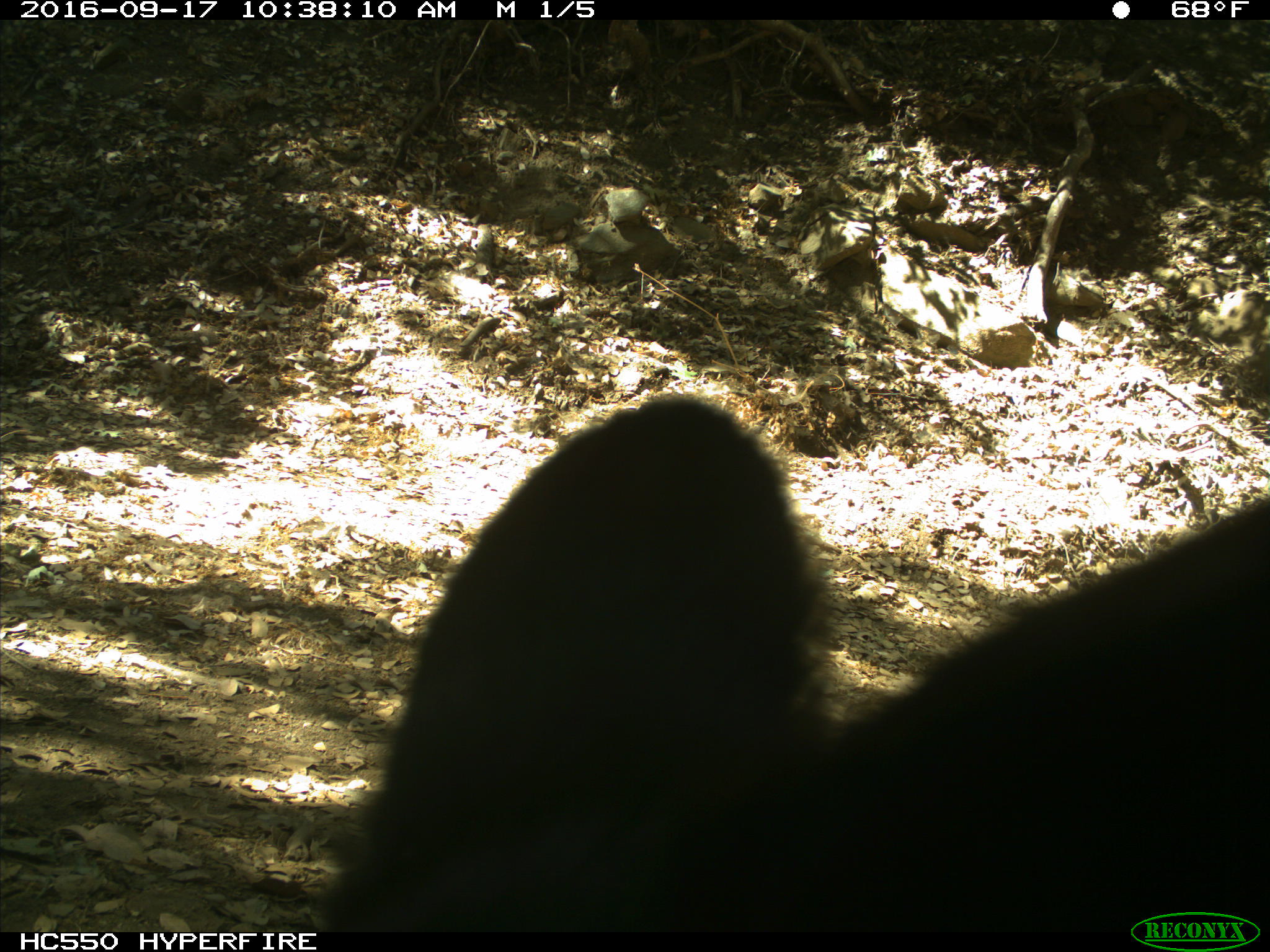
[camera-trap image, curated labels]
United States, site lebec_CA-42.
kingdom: Animalia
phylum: Chordata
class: Mammalia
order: Carnivora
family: Ursidae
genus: Ursus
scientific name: Ursus americanus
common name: american black bear